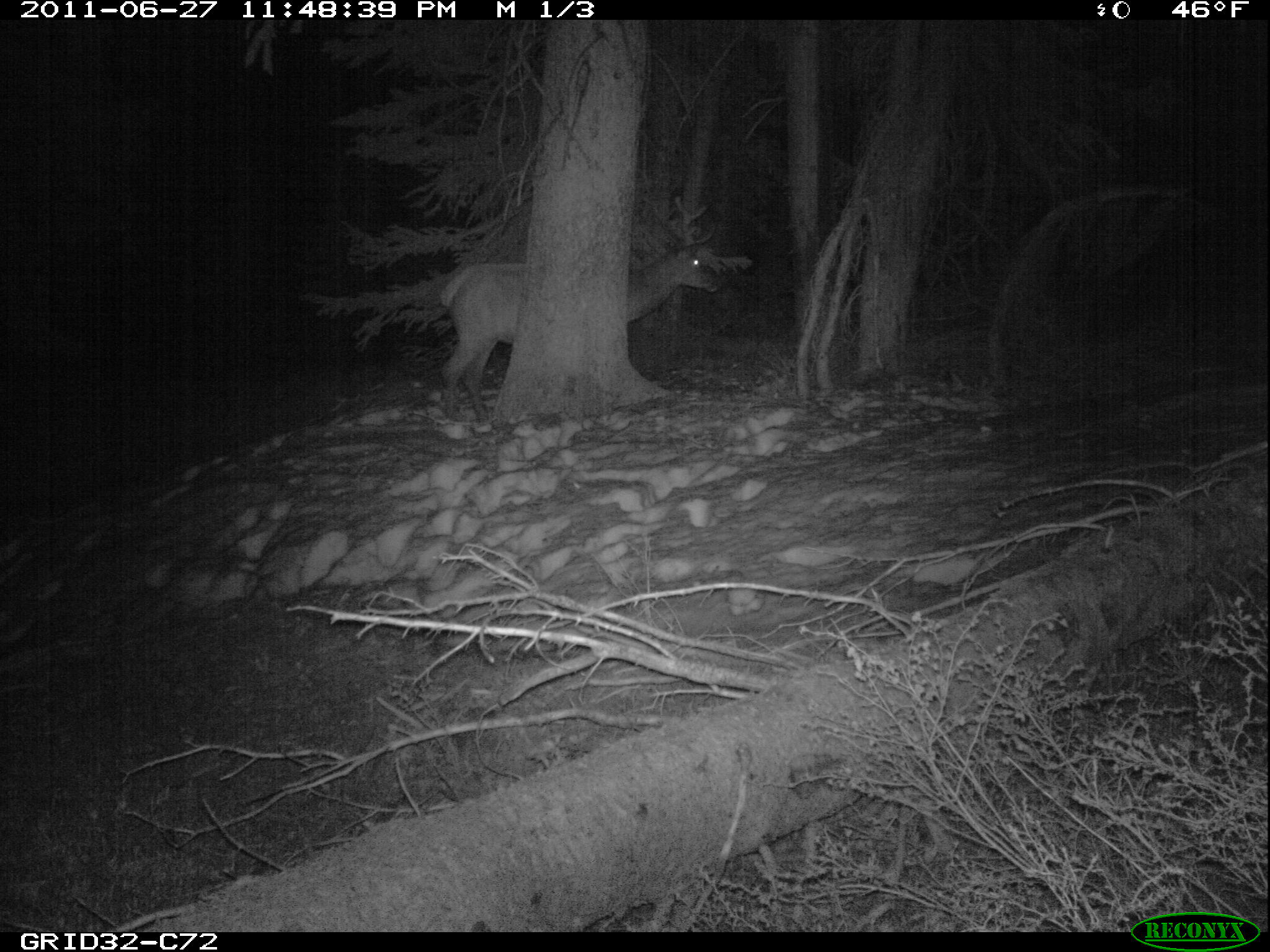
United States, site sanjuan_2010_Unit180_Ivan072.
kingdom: Animalia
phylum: Chordata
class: Mammalia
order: Artiodactyla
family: Cervidae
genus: Cervus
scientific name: Cervus elaphus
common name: red deer